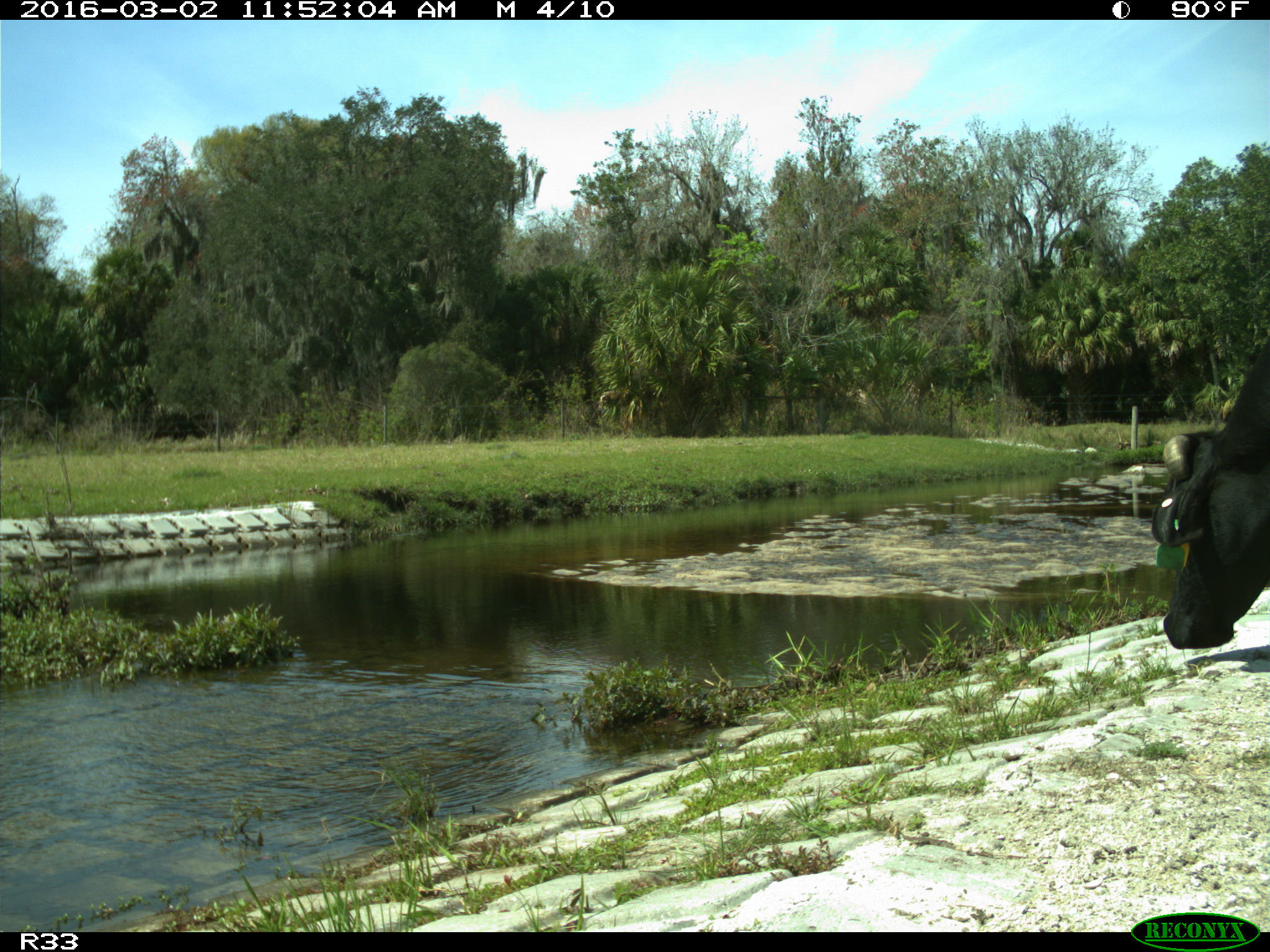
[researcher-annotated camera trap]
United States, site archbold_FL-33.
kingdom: Animalia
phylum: Chordata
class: Mammalia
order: Artiodactyla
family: Bovidae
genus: Bos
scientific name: Bos taurus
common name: domestic cow